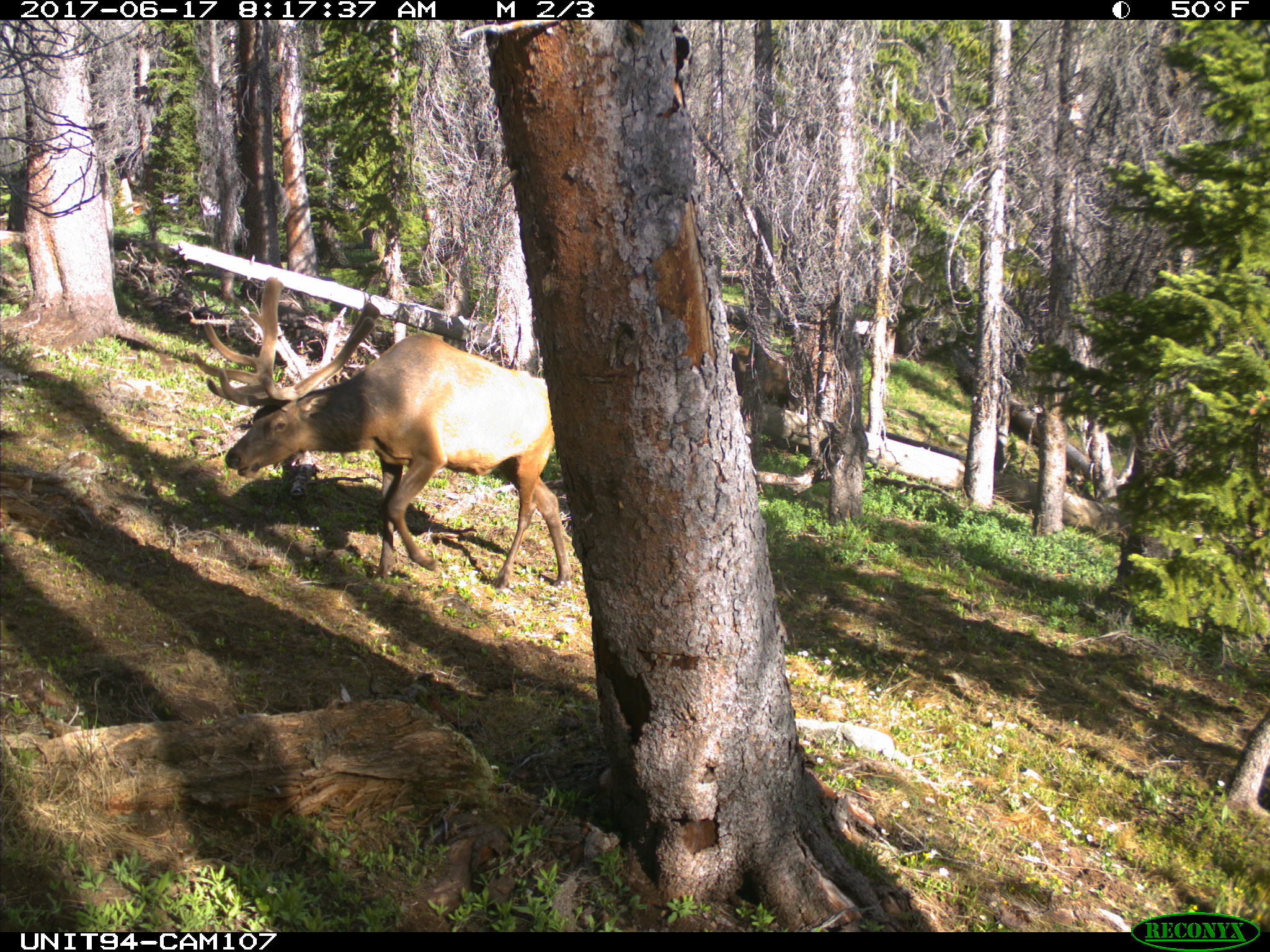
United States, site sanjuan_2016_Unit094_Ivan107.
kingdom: Animalia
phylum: Chordata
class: Mammalia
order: Artiodactyla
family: Cervidae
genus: Cervus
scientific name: Cervus elaphus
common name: red deer